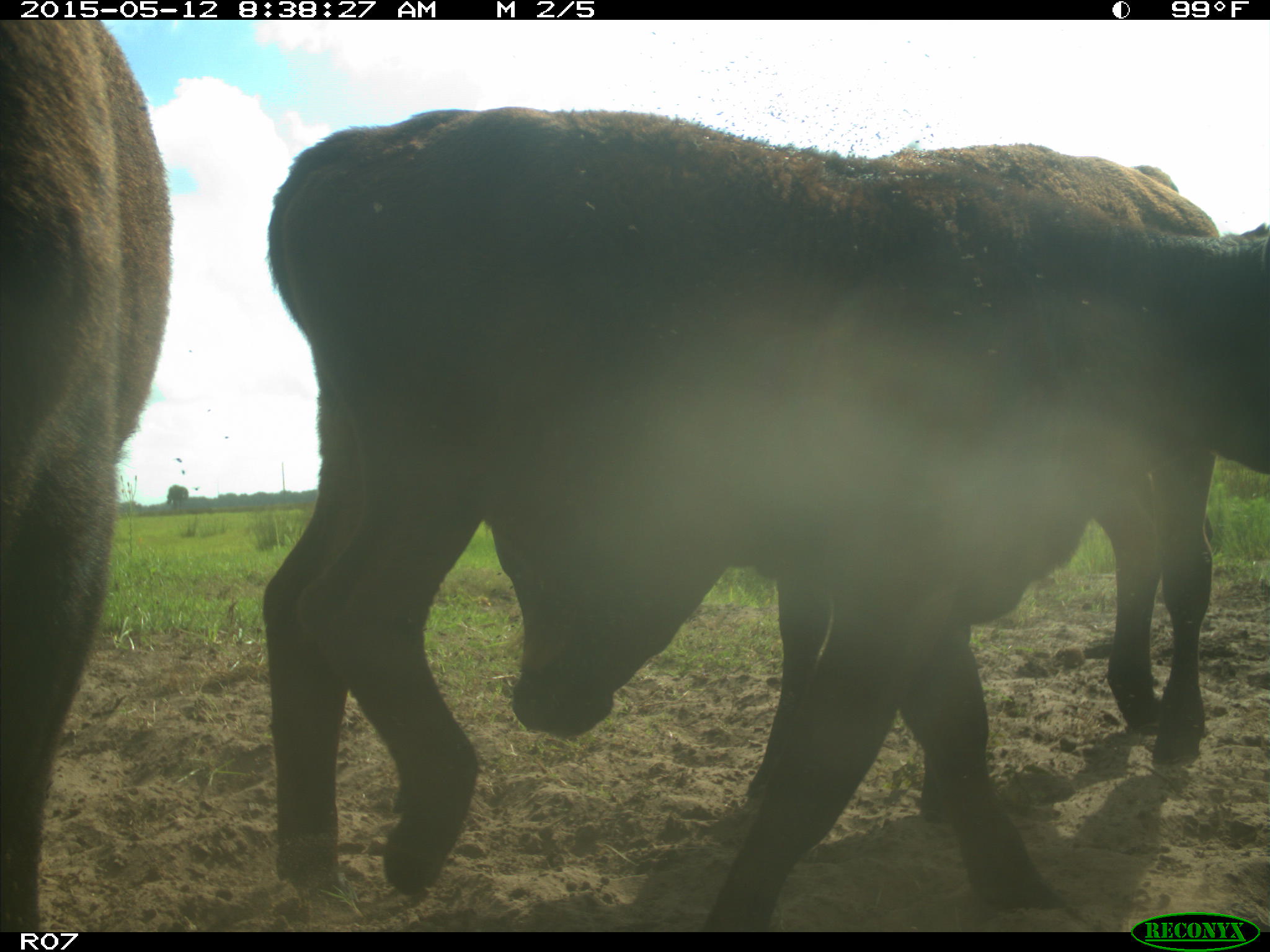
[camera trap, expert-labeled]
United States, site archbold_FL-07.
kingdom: Animalia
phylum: Chordata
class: Mammalia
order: Artiodactyla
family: Bovidae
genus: Bos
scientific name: Bos taurus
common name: domestic cow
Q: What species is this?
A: Bos taurus (domestic cow).